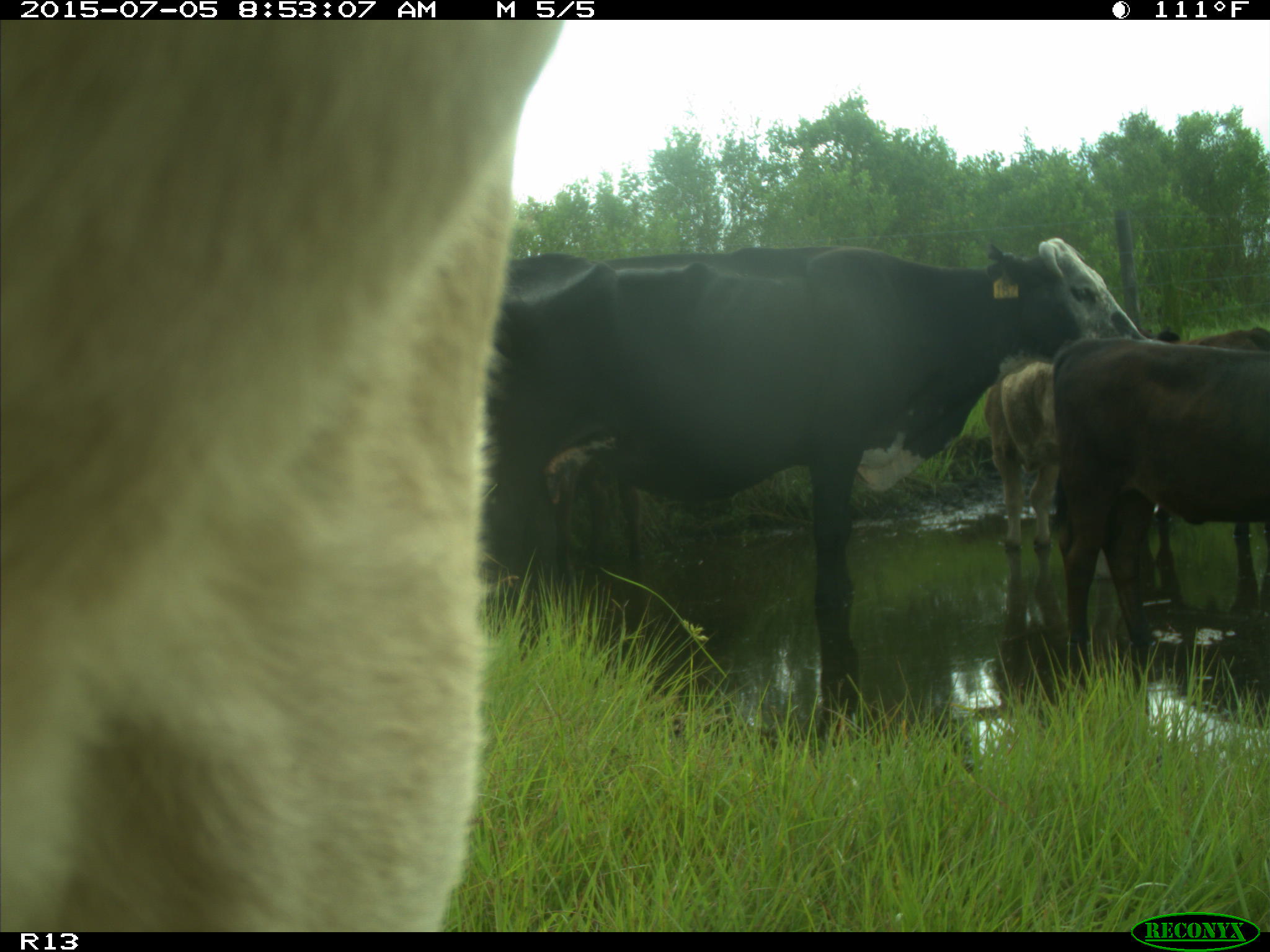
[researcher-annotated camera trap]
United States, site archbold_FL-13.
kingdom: Animalia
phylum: Chordata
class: Mammalia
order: Artiodactyla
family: Bovidae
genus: Bos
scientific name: Bos taurus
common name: domestic cow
Bos taurus (domestic cow).